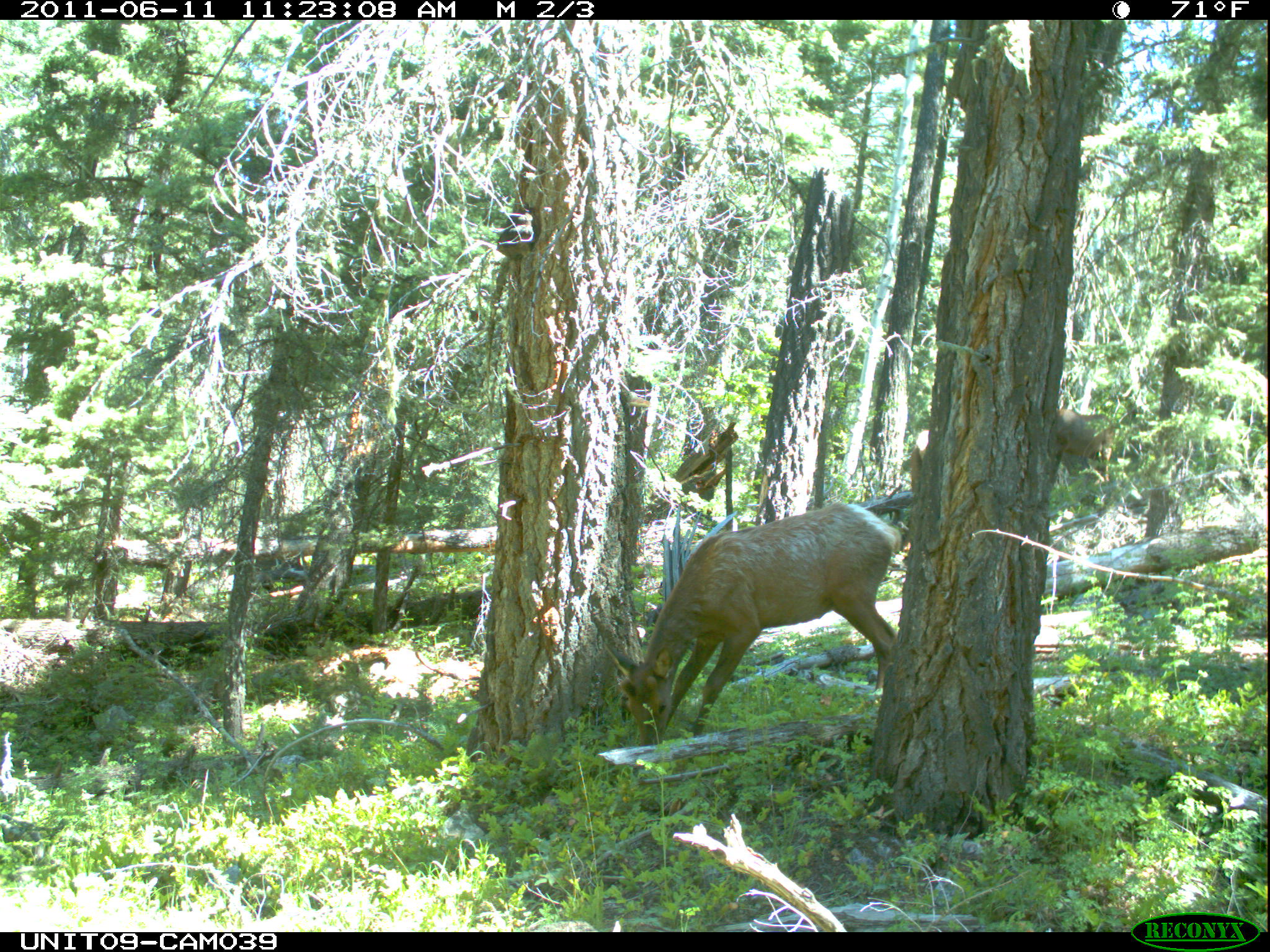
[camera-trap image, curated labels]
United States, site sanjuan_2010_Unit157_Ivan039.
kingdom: Animalia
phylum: Chordata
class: Mammalia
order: Artiodactyla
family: Cervidae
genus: Cervus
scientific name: Cervus elaphus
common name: red deer